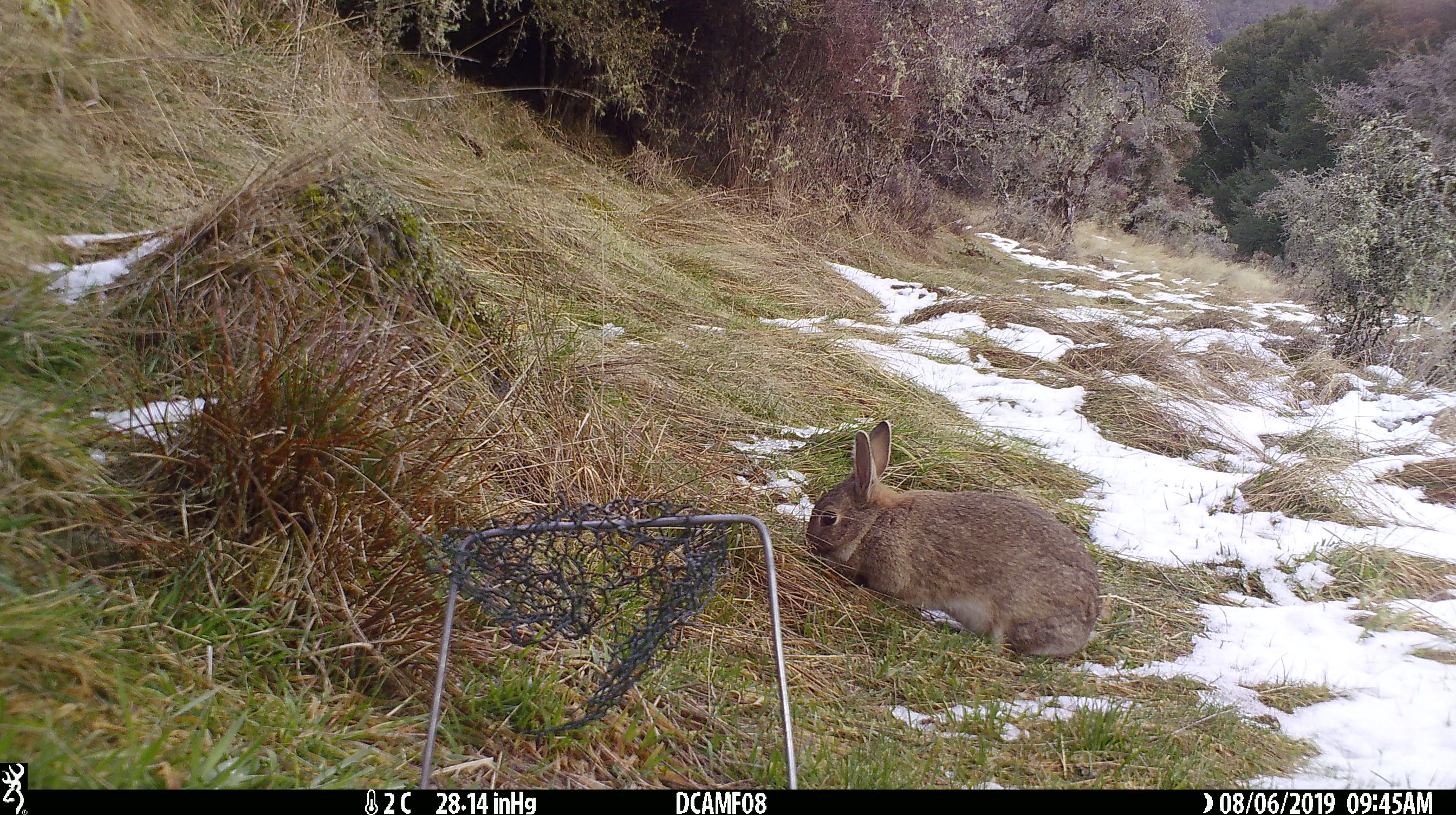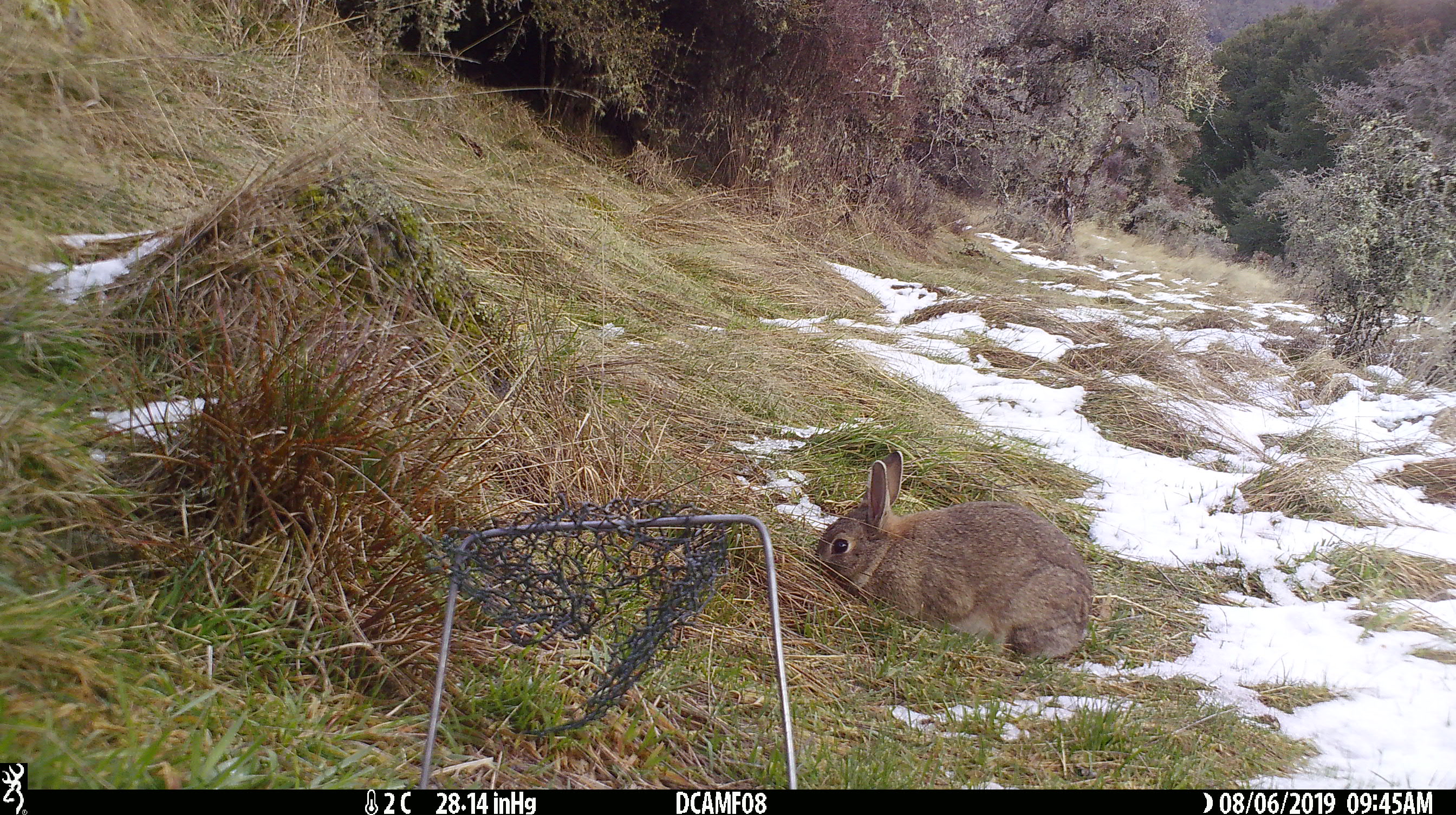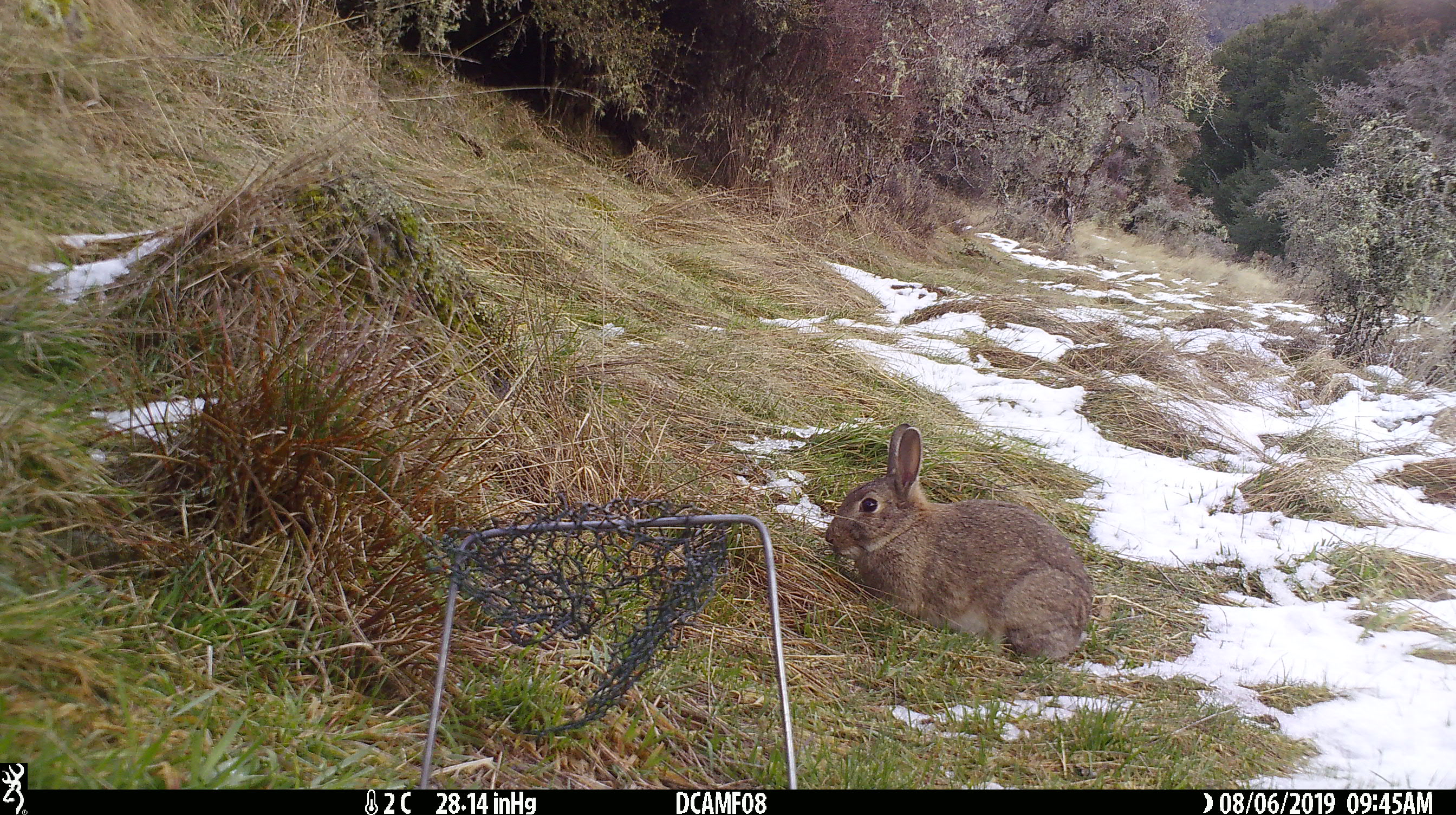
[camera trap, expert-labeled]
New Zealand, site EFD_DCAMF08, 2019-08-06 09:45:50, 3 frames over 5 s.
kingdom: Animalia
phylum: Chordata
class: Mammalia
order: Lagomorpha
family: Leporidae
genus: Oryctolagus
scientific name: Oryctolagus cuniculus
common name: european rabbit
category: rabbit